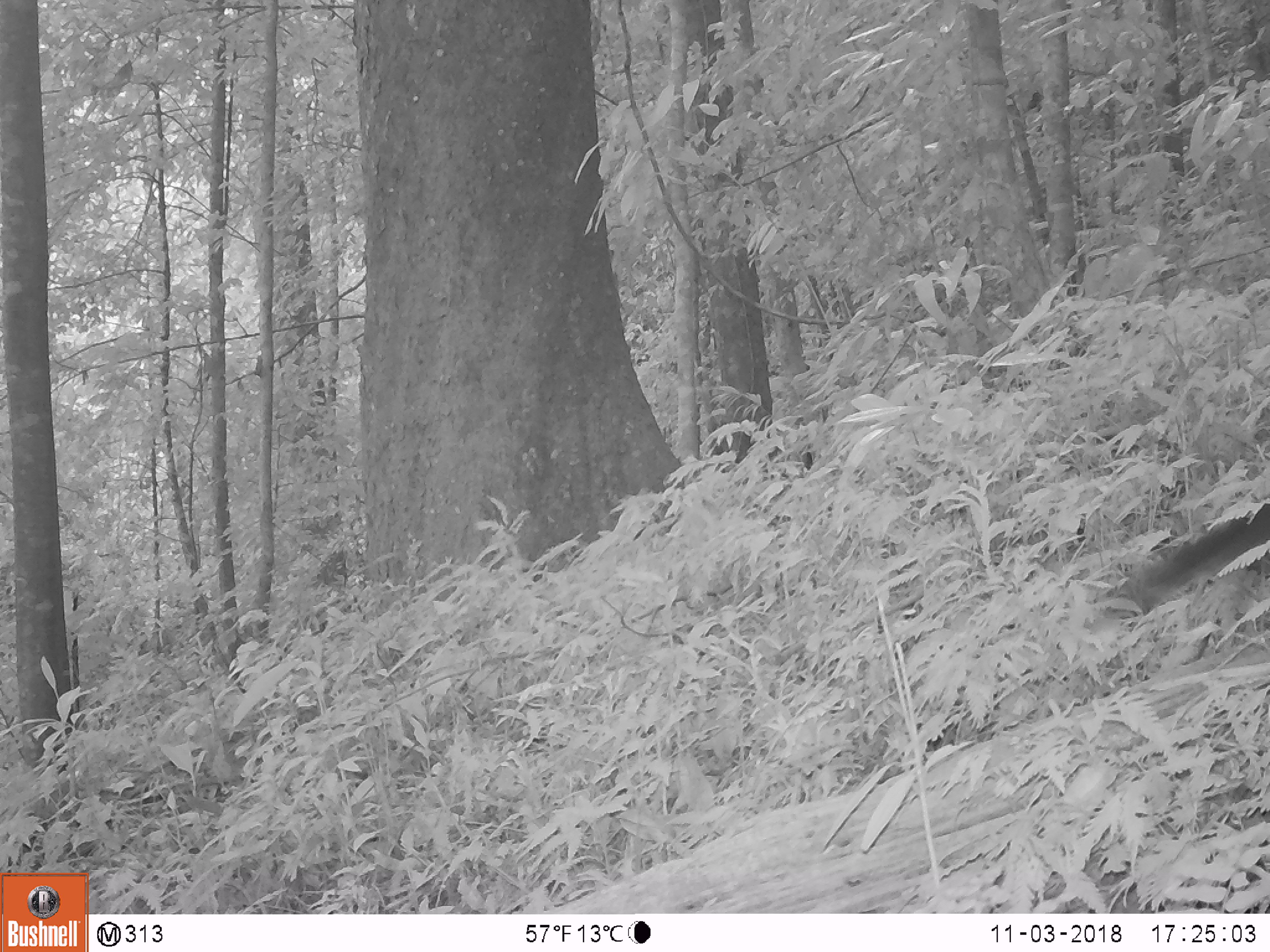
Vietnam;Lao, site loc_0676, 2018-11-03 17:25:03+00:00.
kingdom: Animalia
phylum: Chordata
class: Mammalia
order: Rodentia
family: Sciuridae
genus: Dremomys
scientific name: Dremomys rufigenis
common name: red-cheeked squirrel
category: red cheeked squirrel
Red cheeked squirrel (red-cheeked squirrel) (Dremomys rufigenis). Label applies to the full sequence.